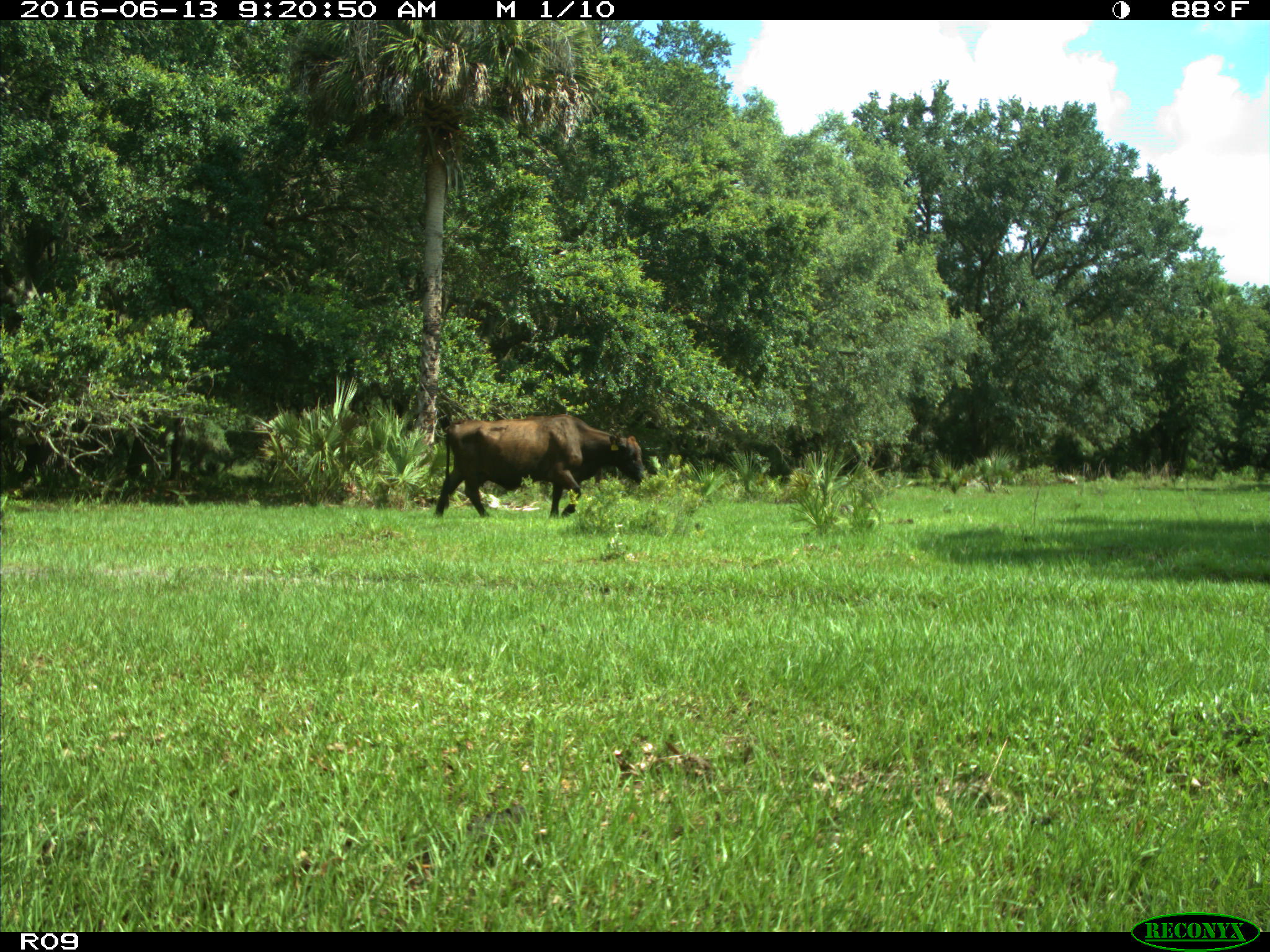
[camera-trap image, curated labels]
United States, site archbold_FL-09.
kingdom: Animalia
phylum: Chordata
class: Mammalia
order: Artiodactyla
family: Bovidae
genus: Bos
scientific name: Bos taurus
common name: domestic cow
Bos taurus (domestic cow).